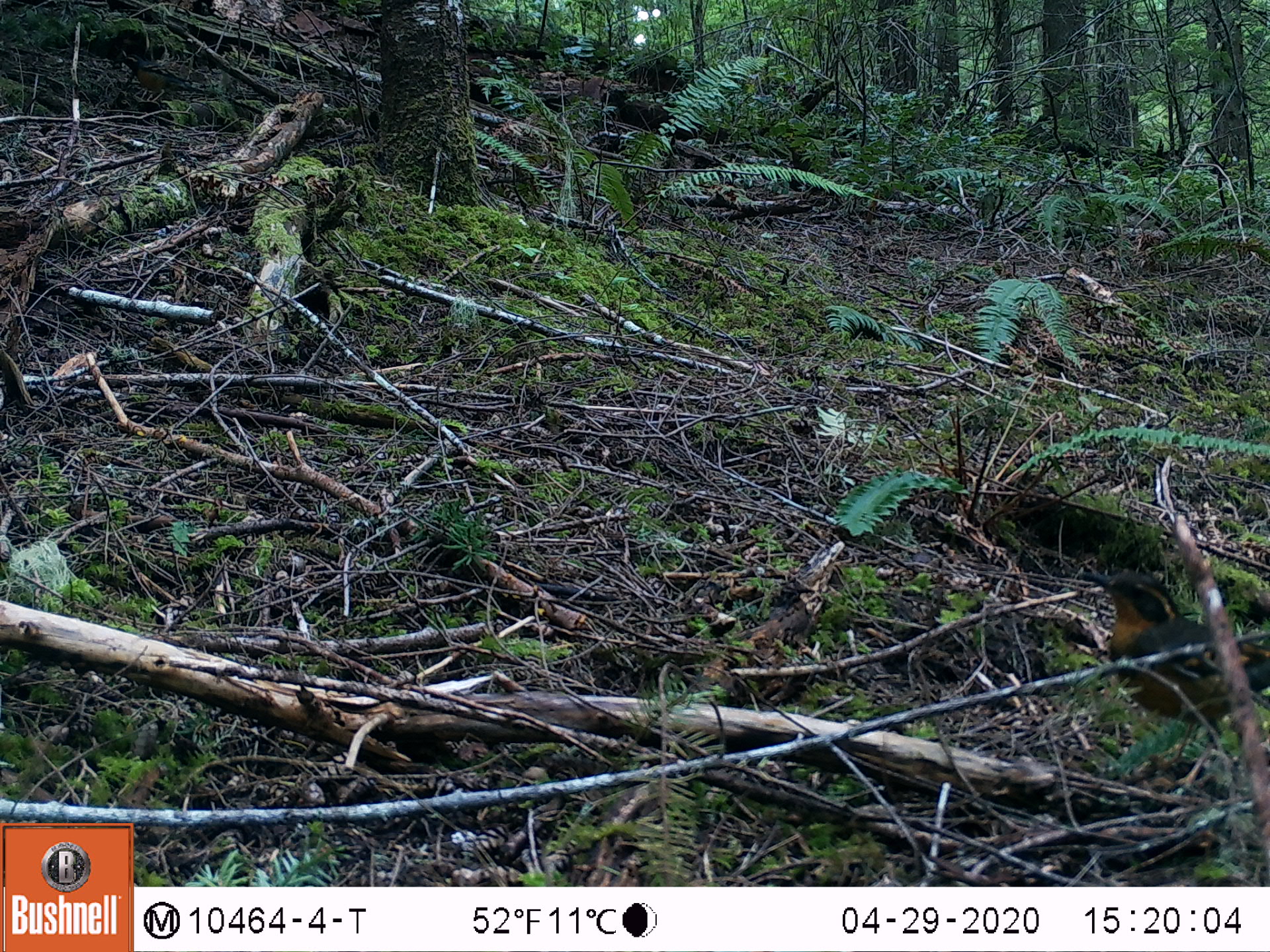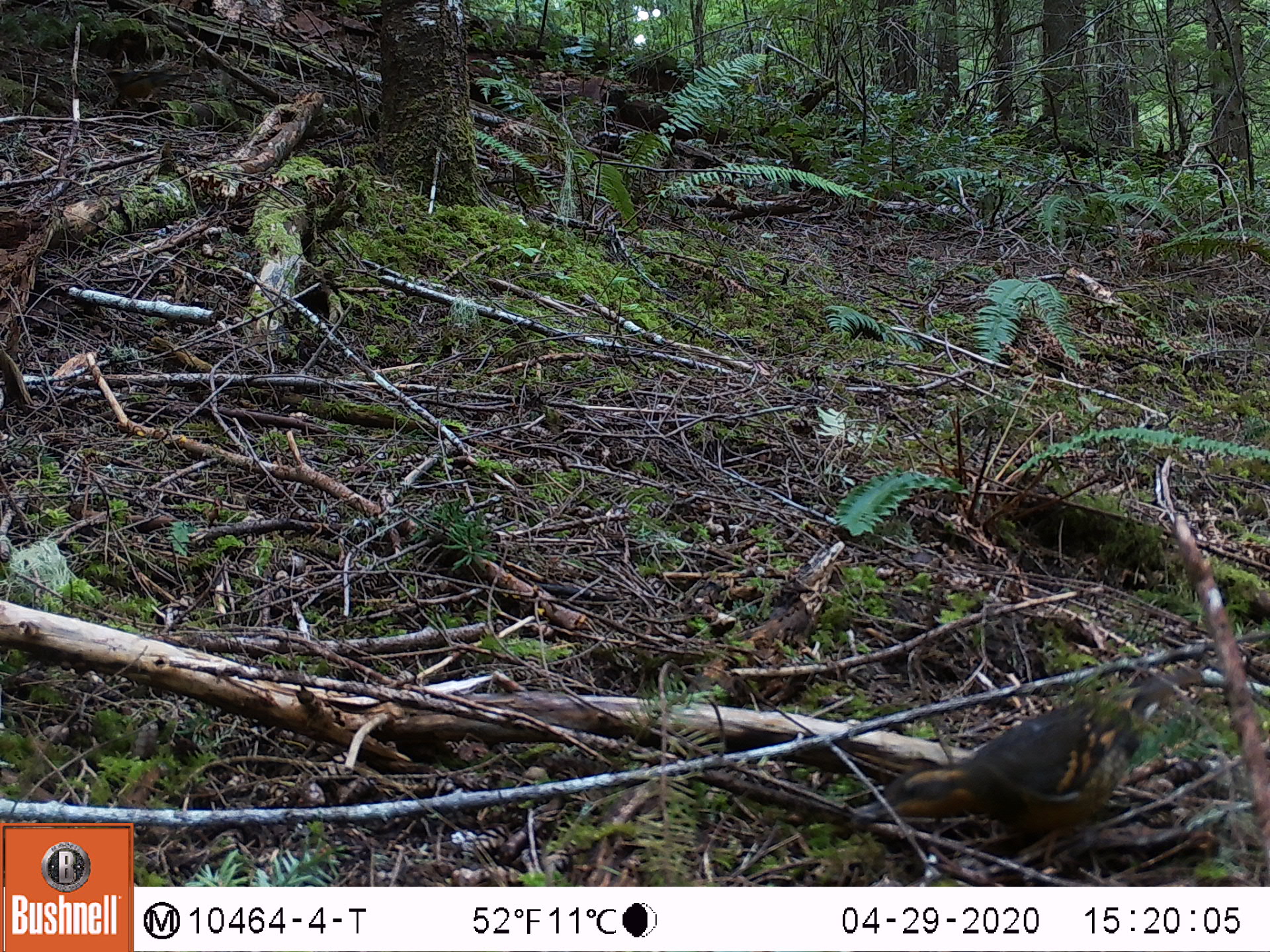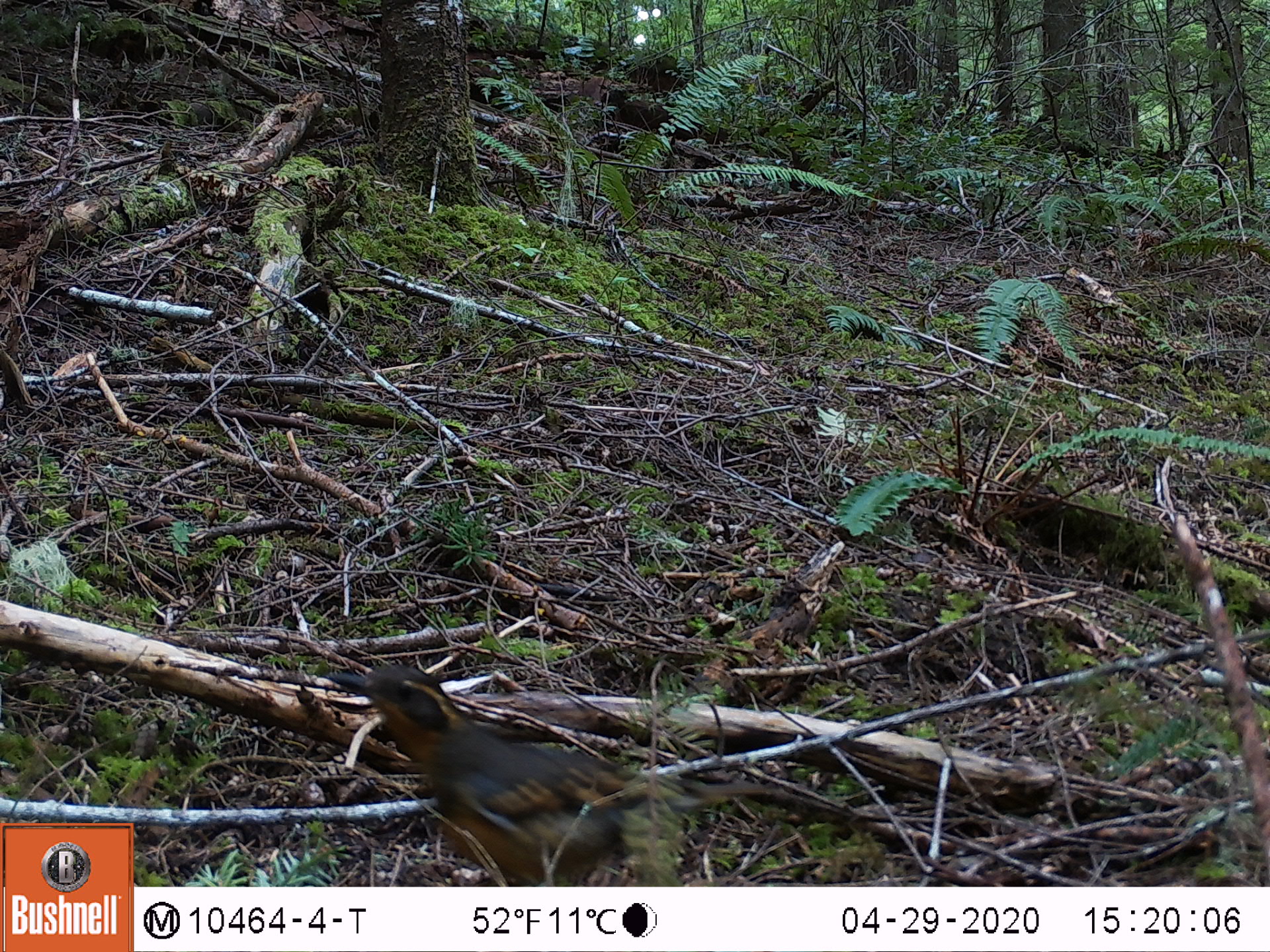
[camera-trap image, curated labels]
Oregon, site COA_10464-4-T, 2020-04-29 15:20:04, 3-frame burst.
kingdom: Animalia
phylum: Chordata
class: Aves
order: Passeriformes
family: Turdidae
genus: Ixoreus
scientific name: Ixoreus naevius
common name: varied thrush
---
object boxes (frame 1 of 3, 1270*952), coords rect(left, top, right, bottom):
varied thrush: rect(1099, 567, 1265, 746)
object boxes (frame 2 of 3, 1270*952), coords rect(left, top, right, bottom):
varied thrush: rect(886, 680, 1171, 854)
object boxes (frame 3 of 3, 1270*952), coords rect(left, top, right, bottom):
varied thrush: rect(346, 667, 686, 876)